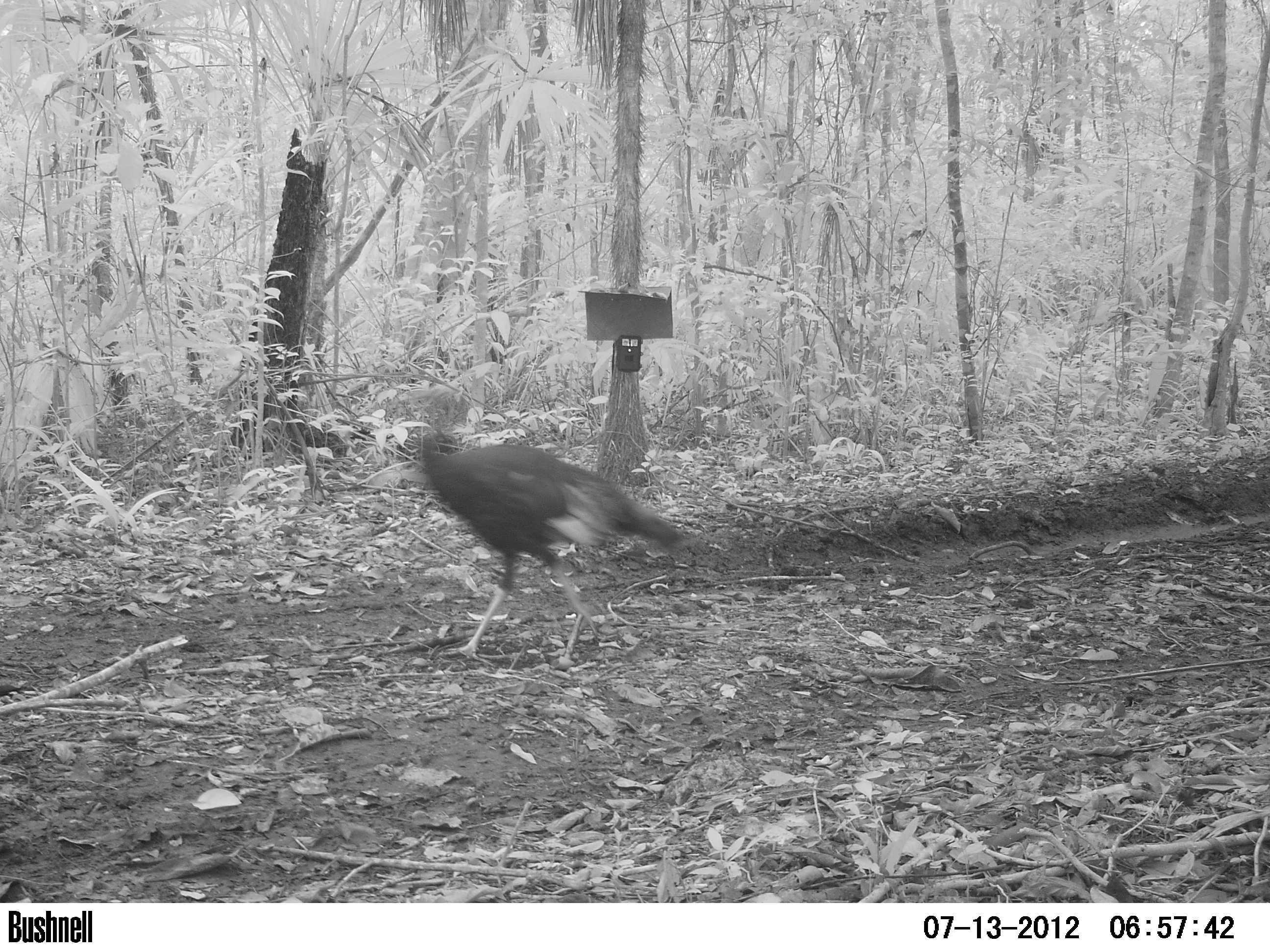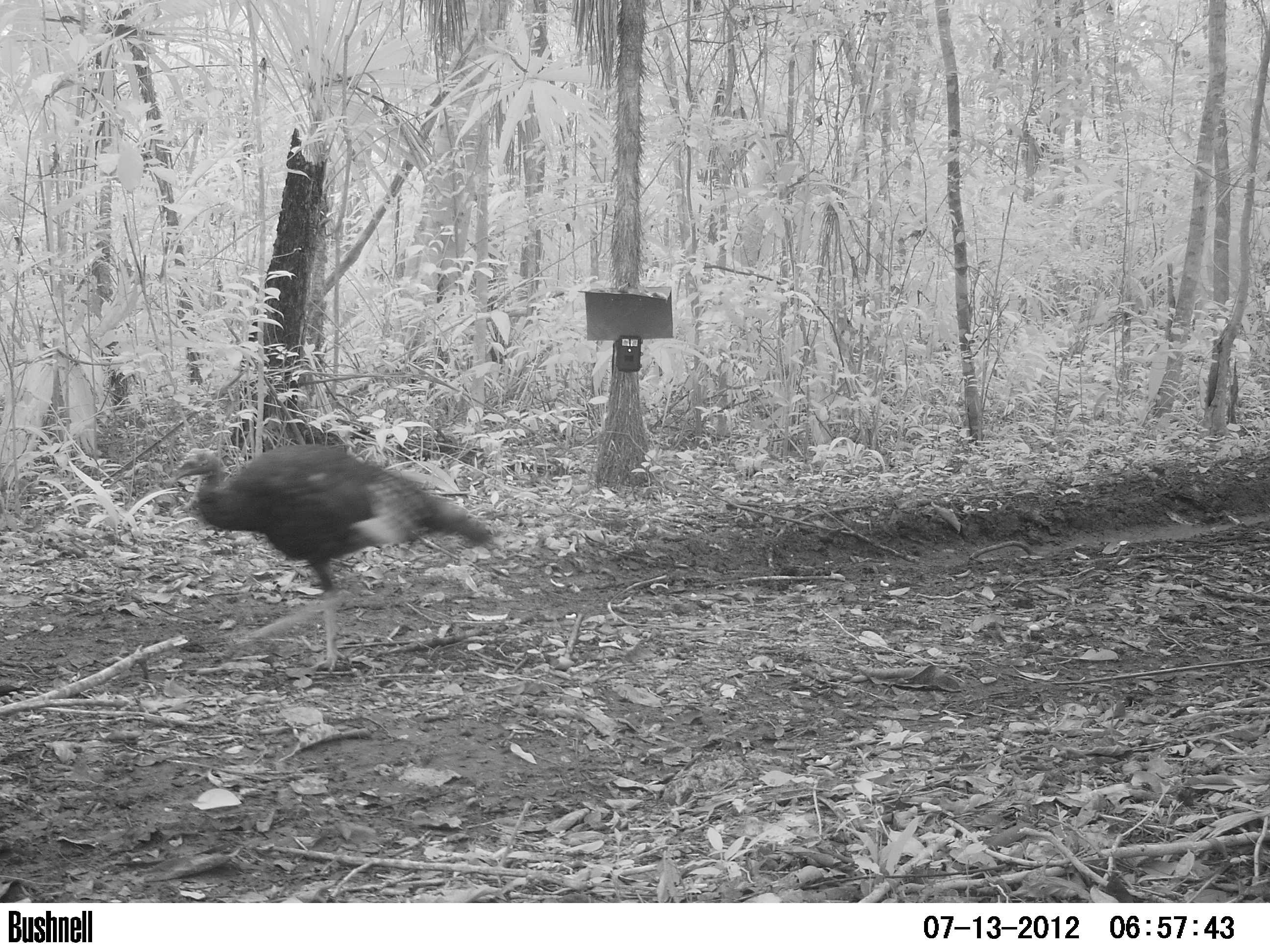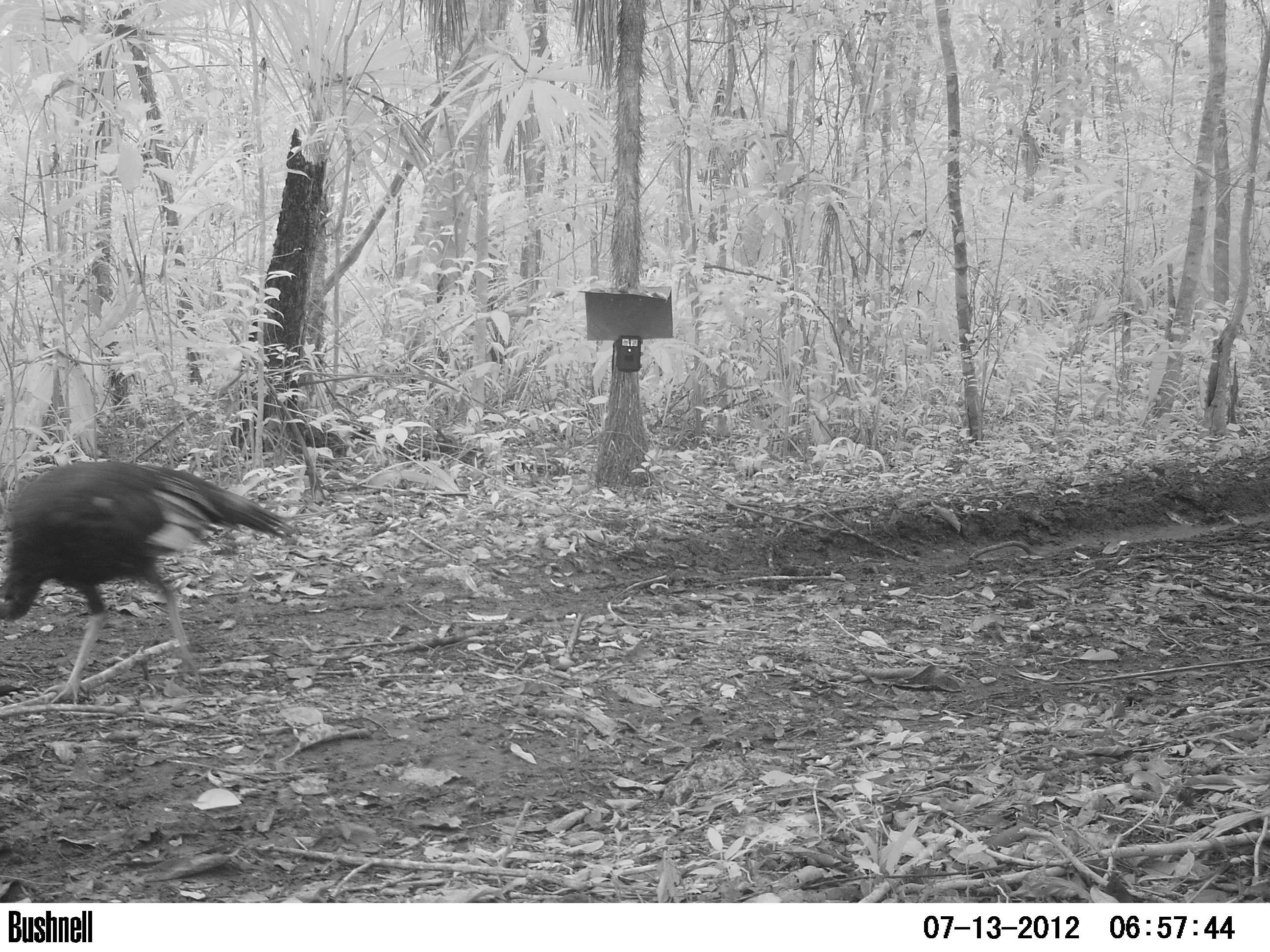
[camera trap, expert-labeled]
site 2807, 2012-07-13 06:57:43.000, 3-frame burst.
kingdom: Animalia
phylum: Chordata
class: Aves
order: Galliformes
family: Phasianidae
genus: Meleagris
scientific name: Meleagris ocellata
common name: ocellated turkey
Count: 1.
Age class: adult.